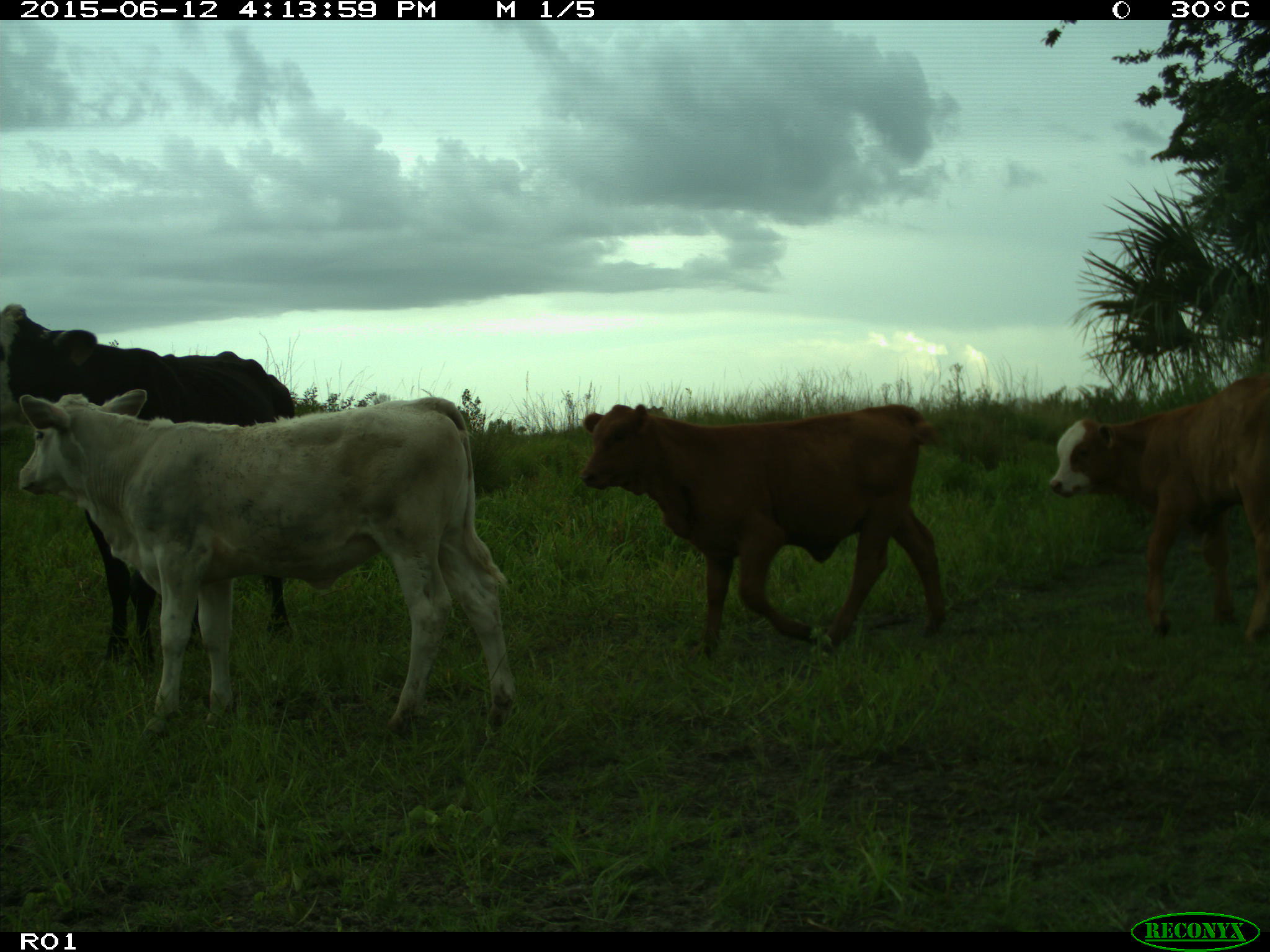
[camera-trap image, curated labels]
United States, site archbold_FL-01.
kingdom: Animalia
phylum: Chordata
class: Mammalia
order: Artiodactyla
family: Bovidae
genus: Bos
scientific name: Bos taurus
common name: domestic cow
Bos taurus (domestic cow).